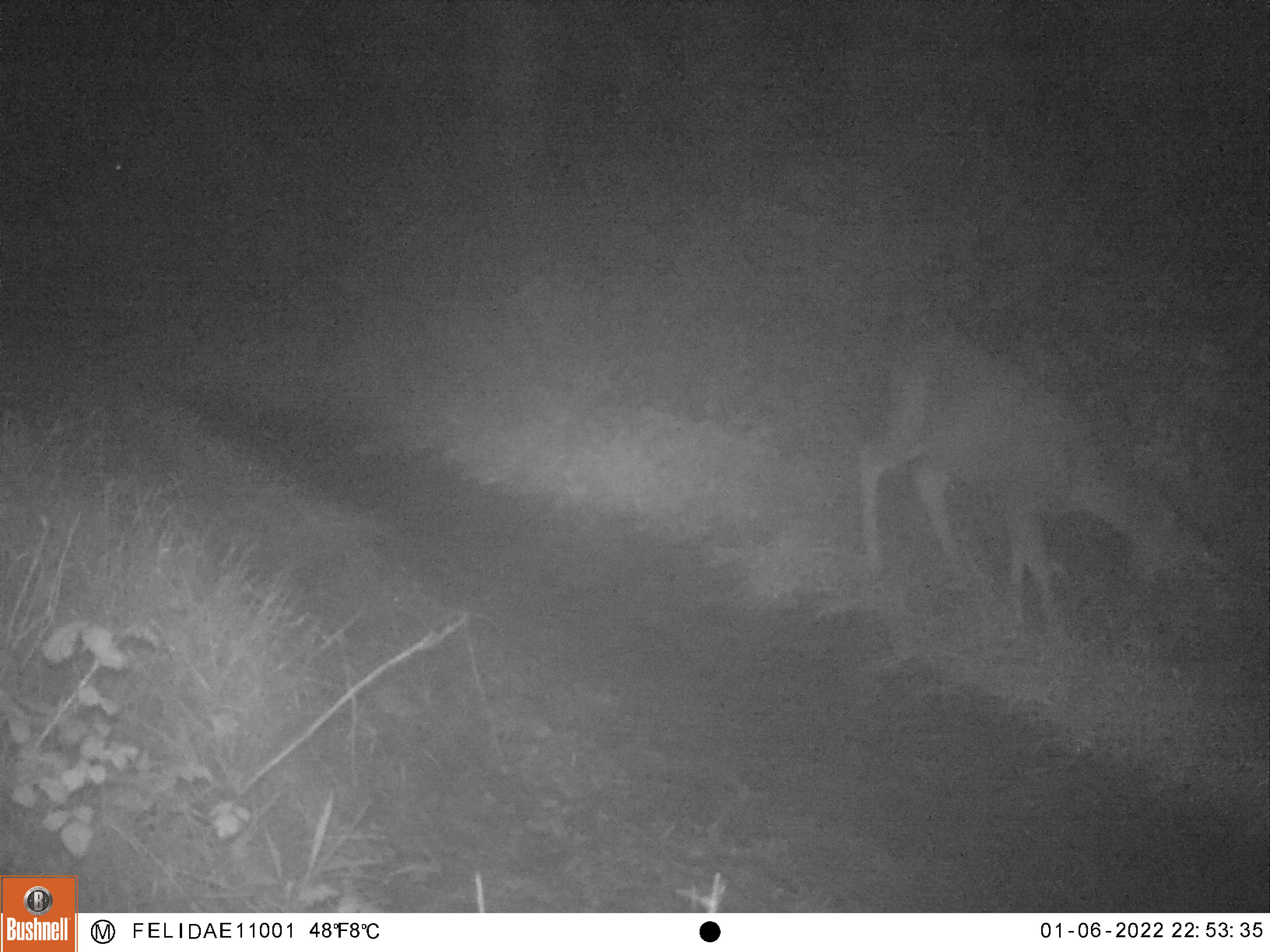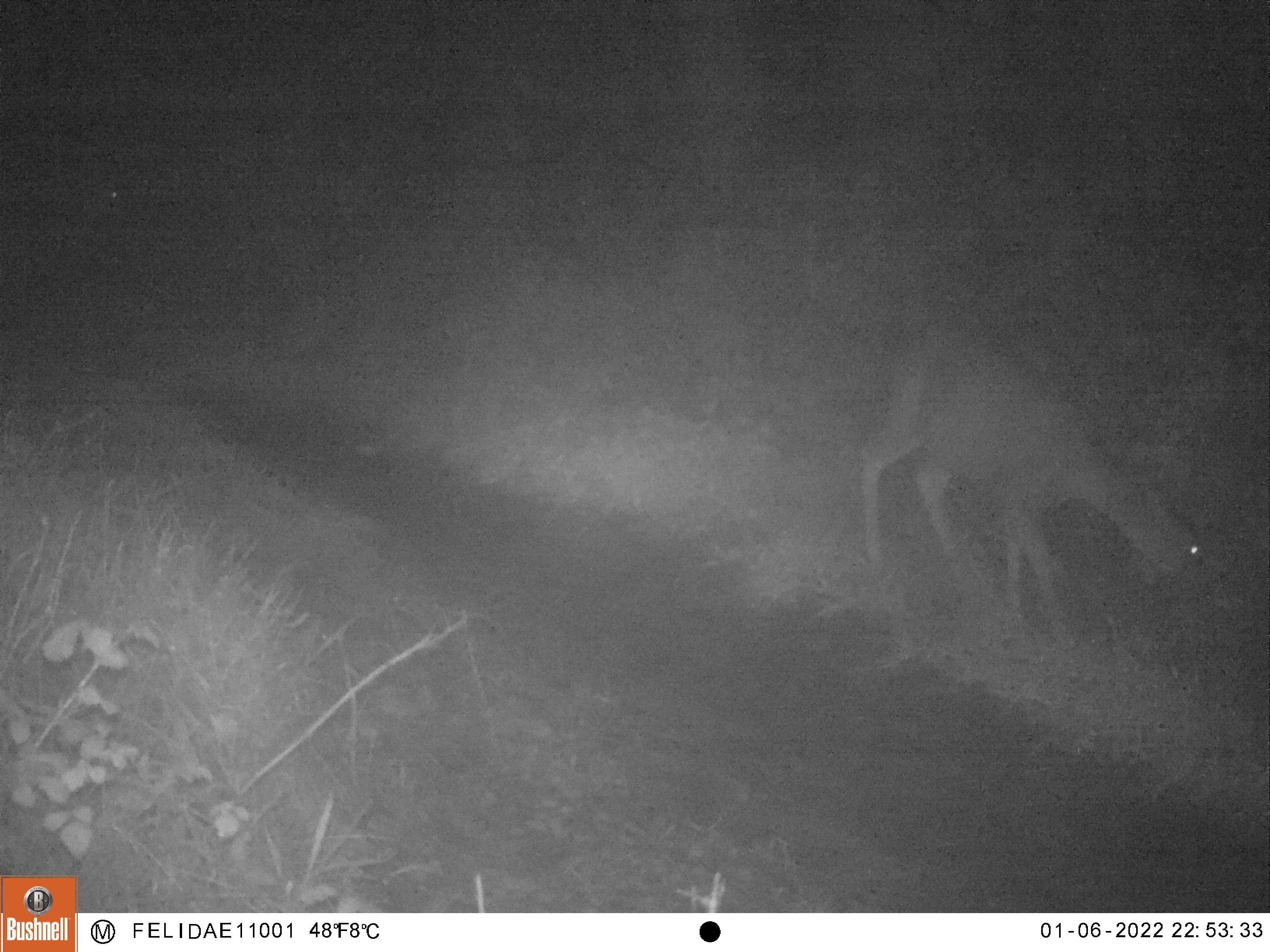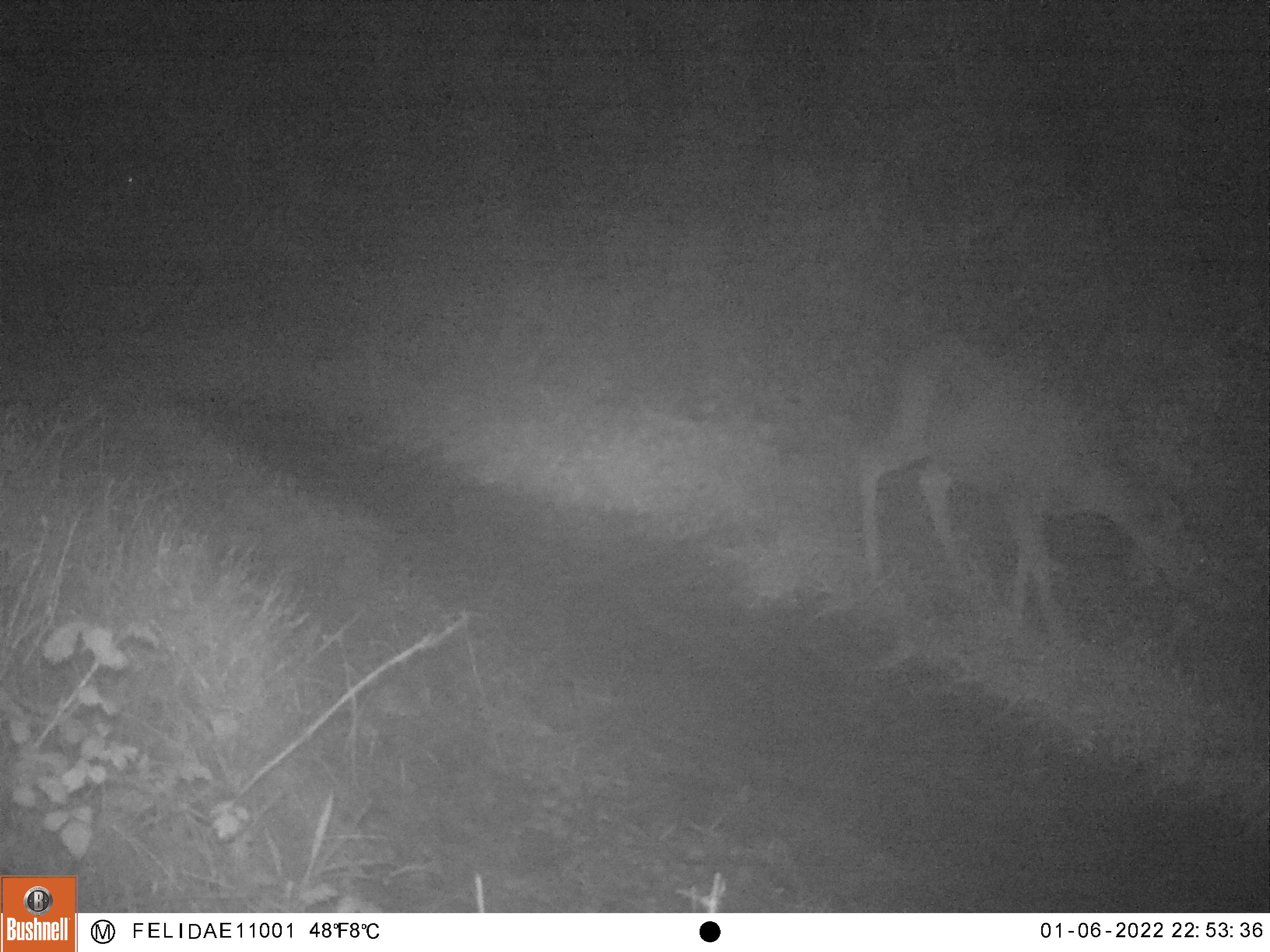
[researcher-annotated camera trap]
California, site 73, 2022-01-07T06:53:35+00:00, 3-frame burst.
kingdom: Animalia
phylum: Chordata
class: Mammalia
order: Artiodactyla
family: Cervidae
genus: Odocoileus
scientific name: Odocoileus hemionus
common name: mule deer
Mule deer (Odocoileus hemionus).